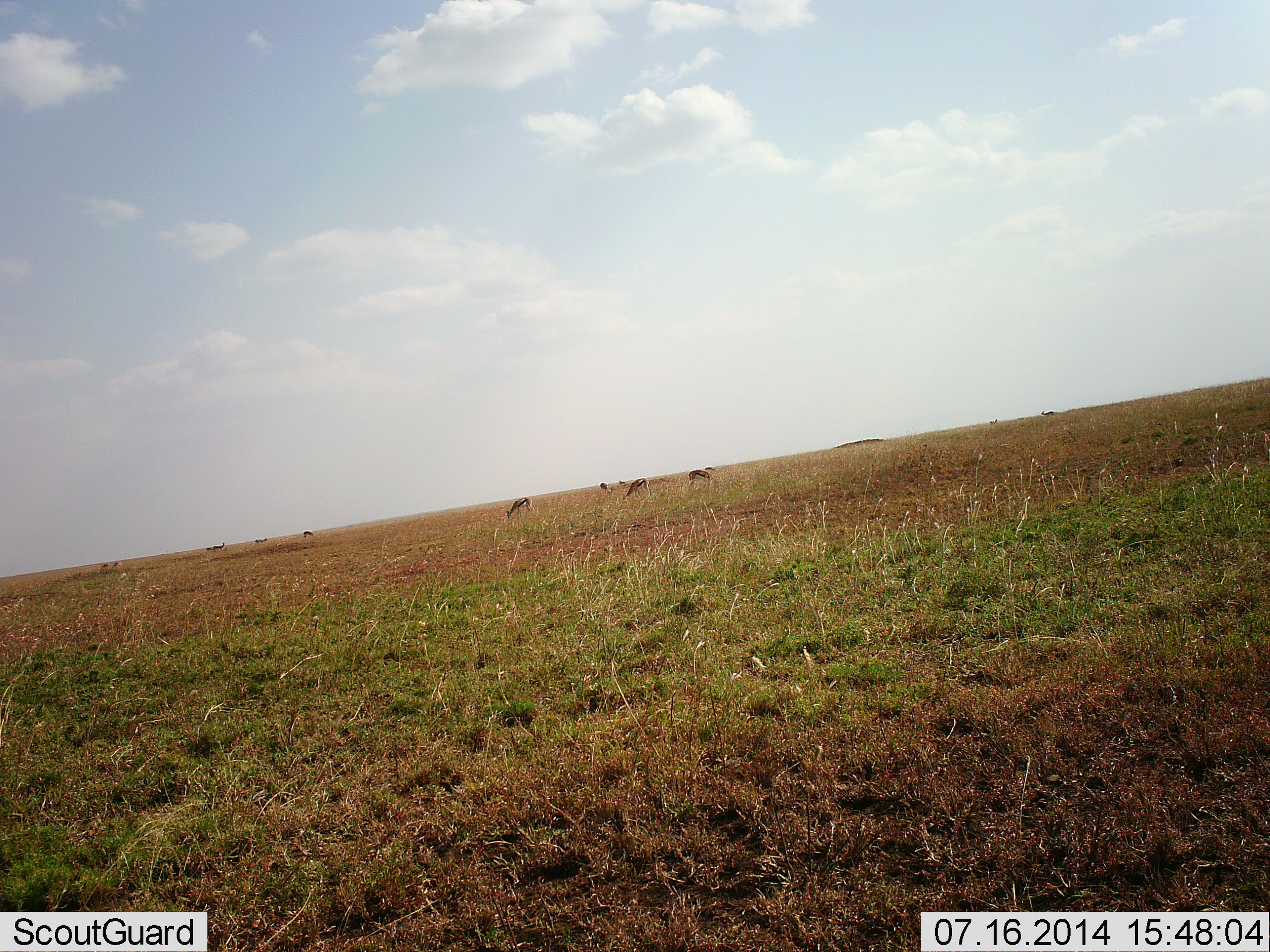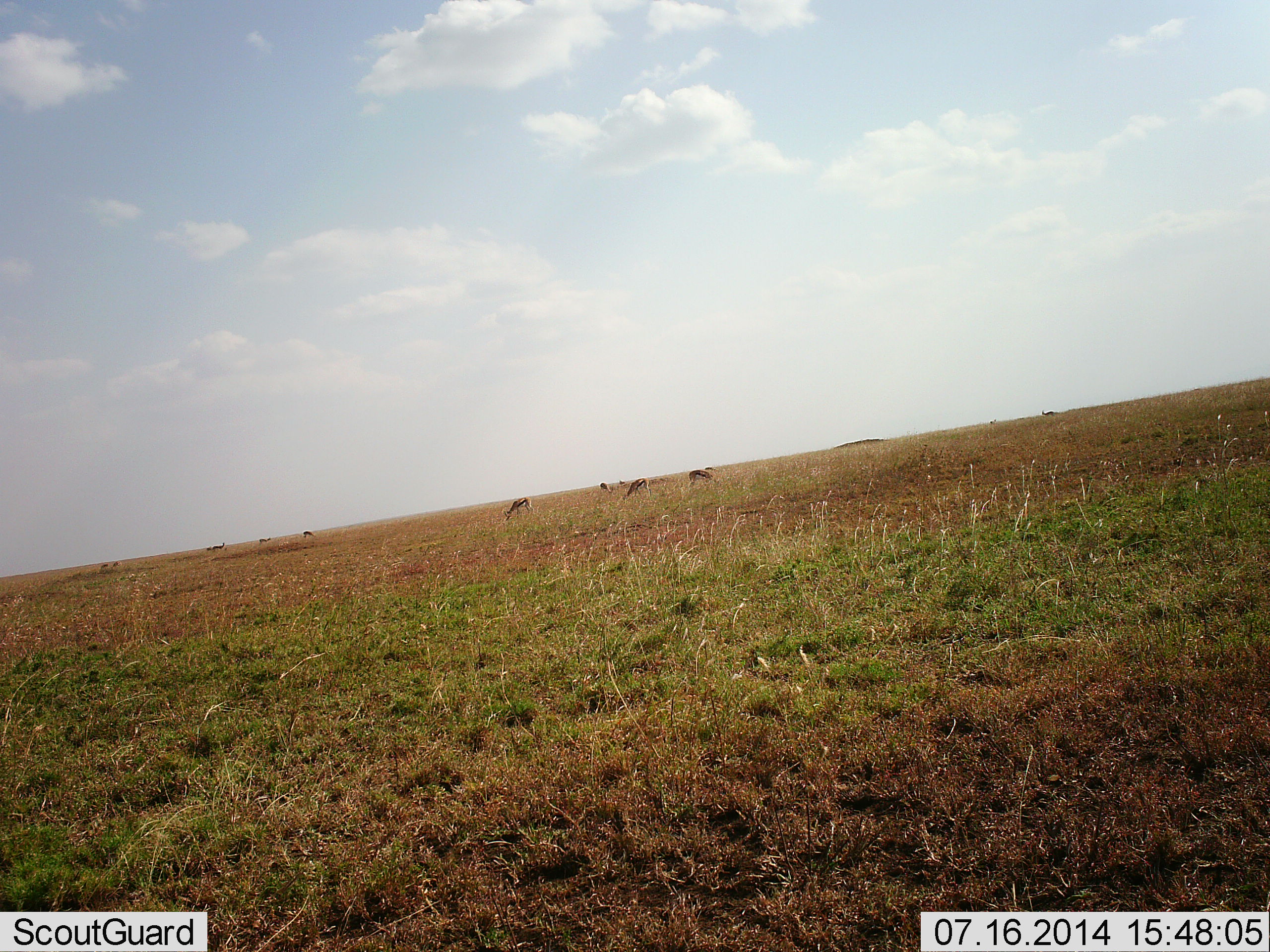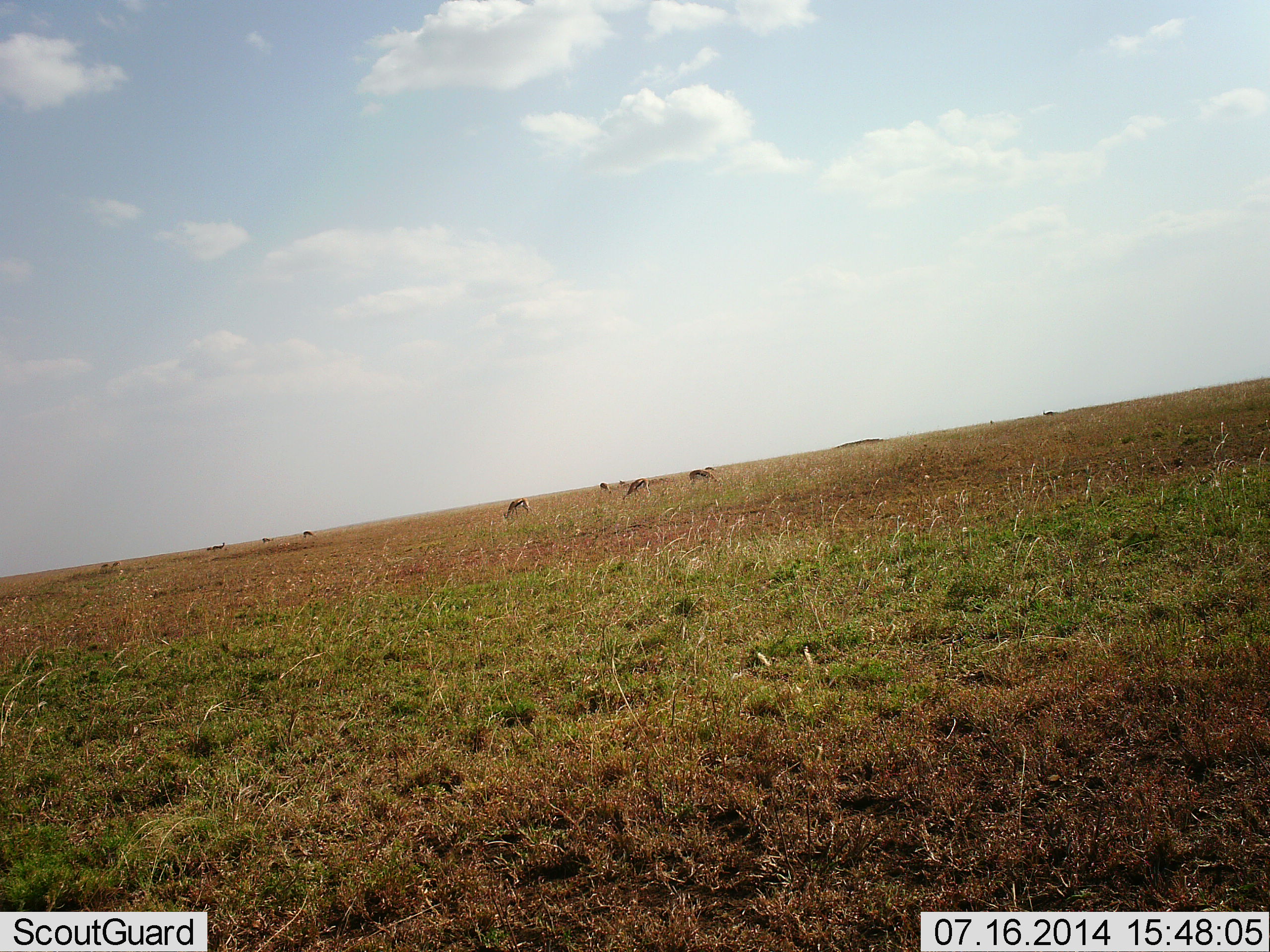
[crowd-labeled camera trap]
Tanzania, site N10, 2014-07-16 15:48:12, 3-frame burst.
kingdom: Animalia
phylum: Chordata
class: Mammalia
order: Artiodactyla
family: Bovidae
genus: Eudorcas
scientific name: Eudorcas thomsonii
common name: thomson's gazelle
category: gazellethomsons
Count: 8.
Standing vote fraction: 30%.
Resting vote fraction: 0%.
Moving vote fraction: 10%.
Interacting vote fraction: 0%.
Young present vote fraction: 0%.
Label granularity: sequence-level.